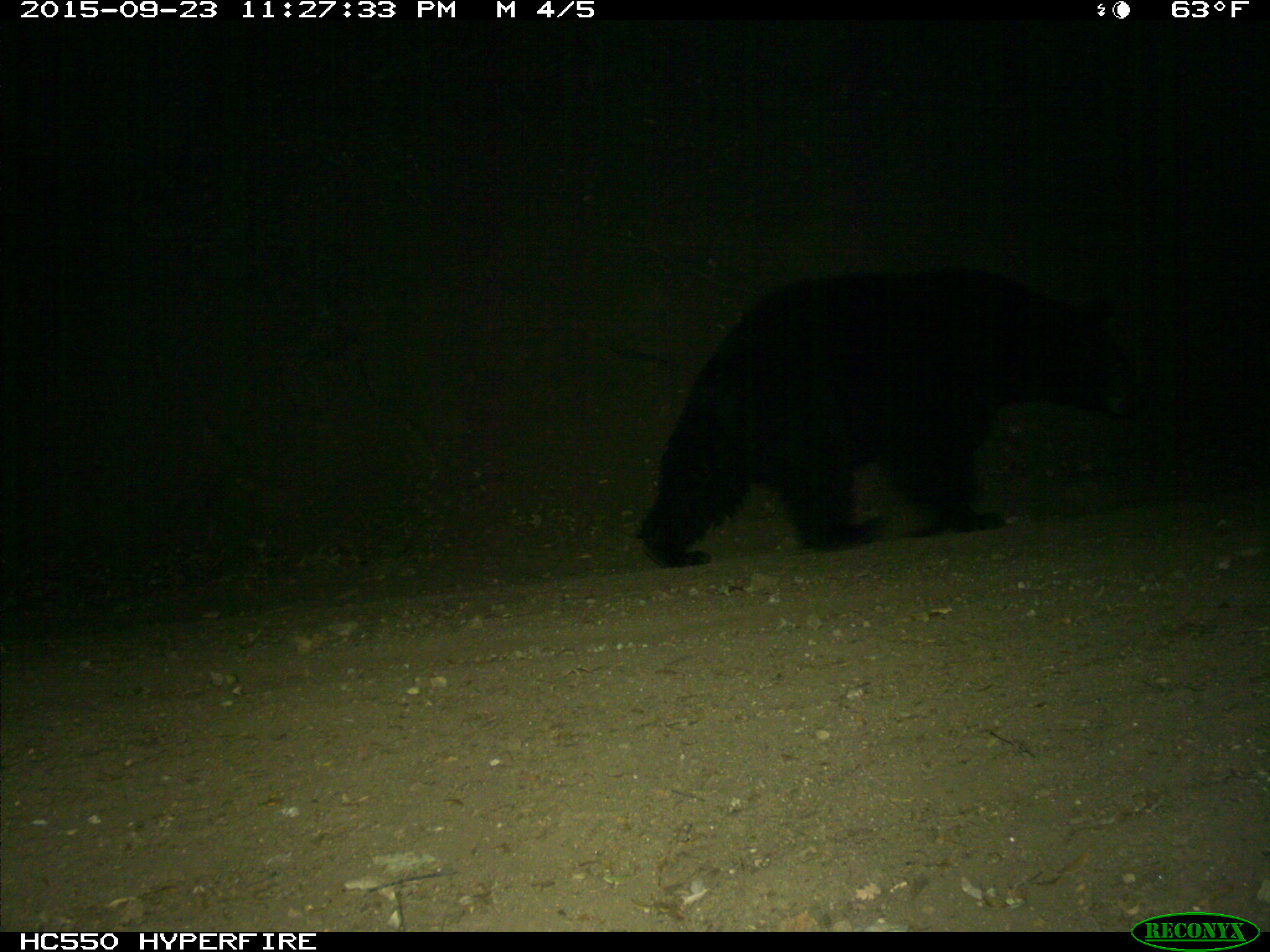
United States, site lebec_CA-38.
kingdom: Animalia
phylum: Chordata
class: Mammalia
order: Carnivora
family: Ursidae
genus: Ursus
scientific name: Ursus americanus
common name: american black bear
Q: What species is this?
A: Ursus americanus (american black bear).